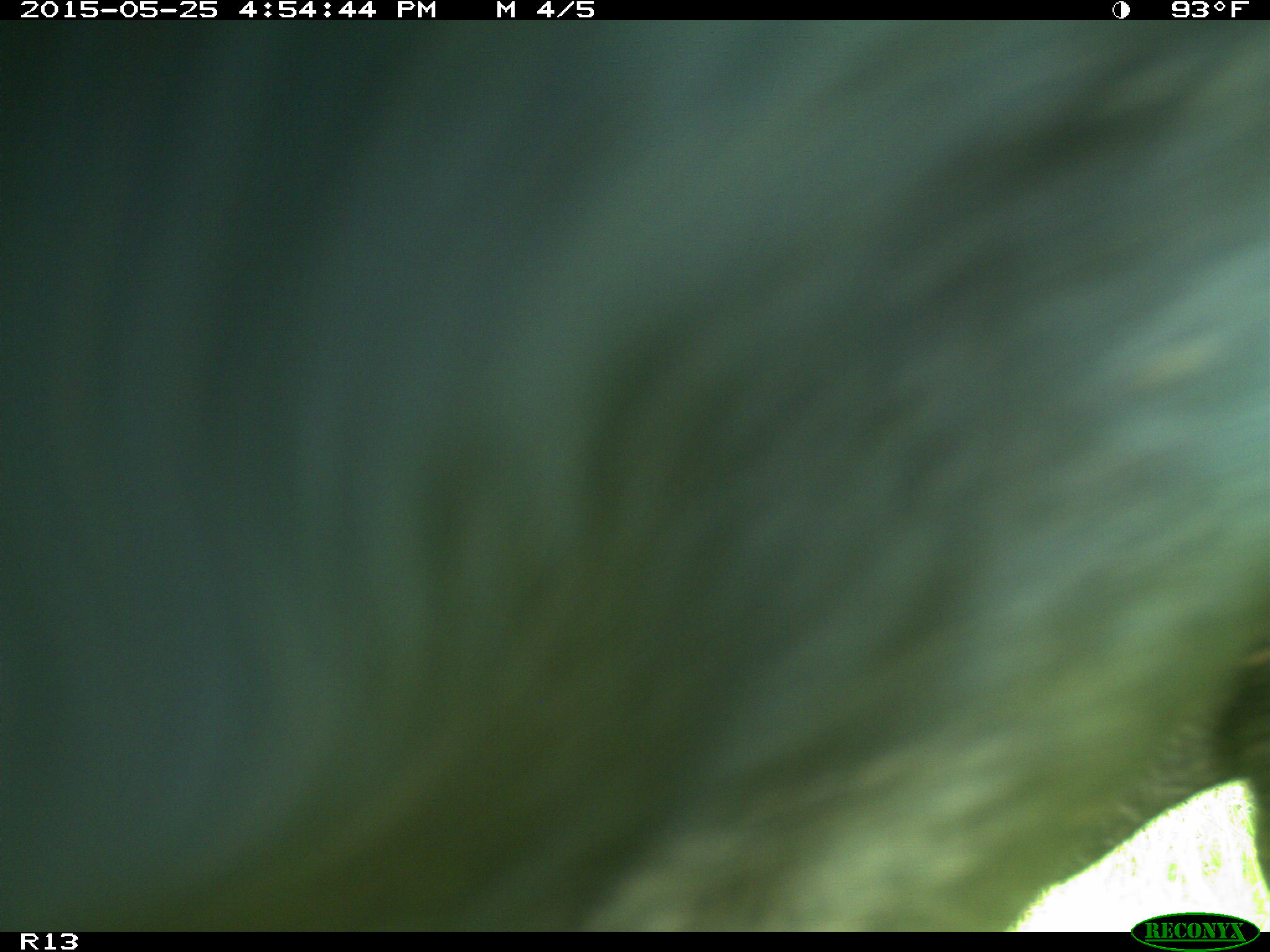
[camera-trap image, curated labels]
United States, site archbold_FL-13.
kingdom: Animalia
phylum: Chordata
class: Mammalia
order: Artiodactyla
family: Bovidae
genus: Bos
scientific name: Bos taurus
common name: domestic cow